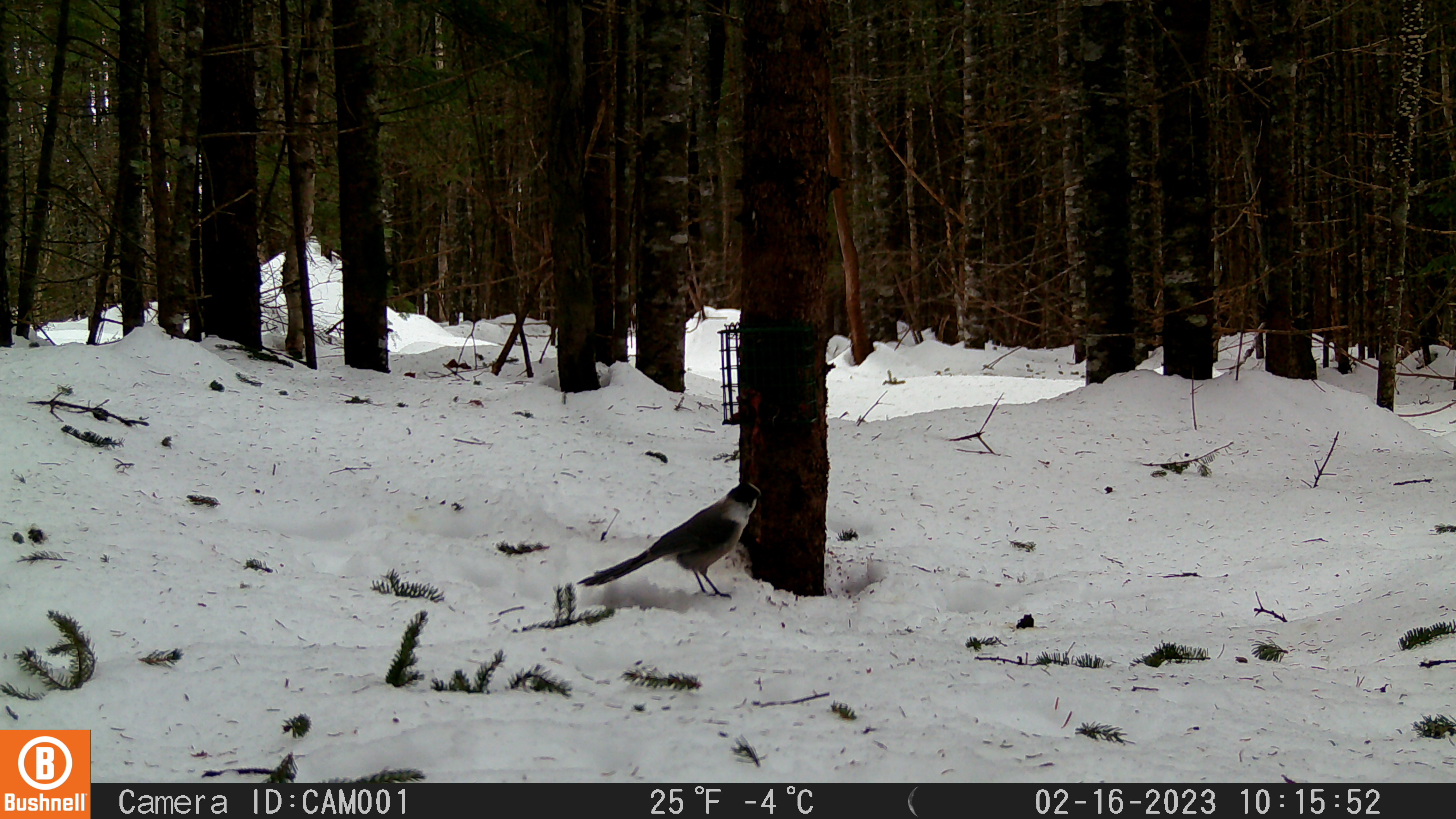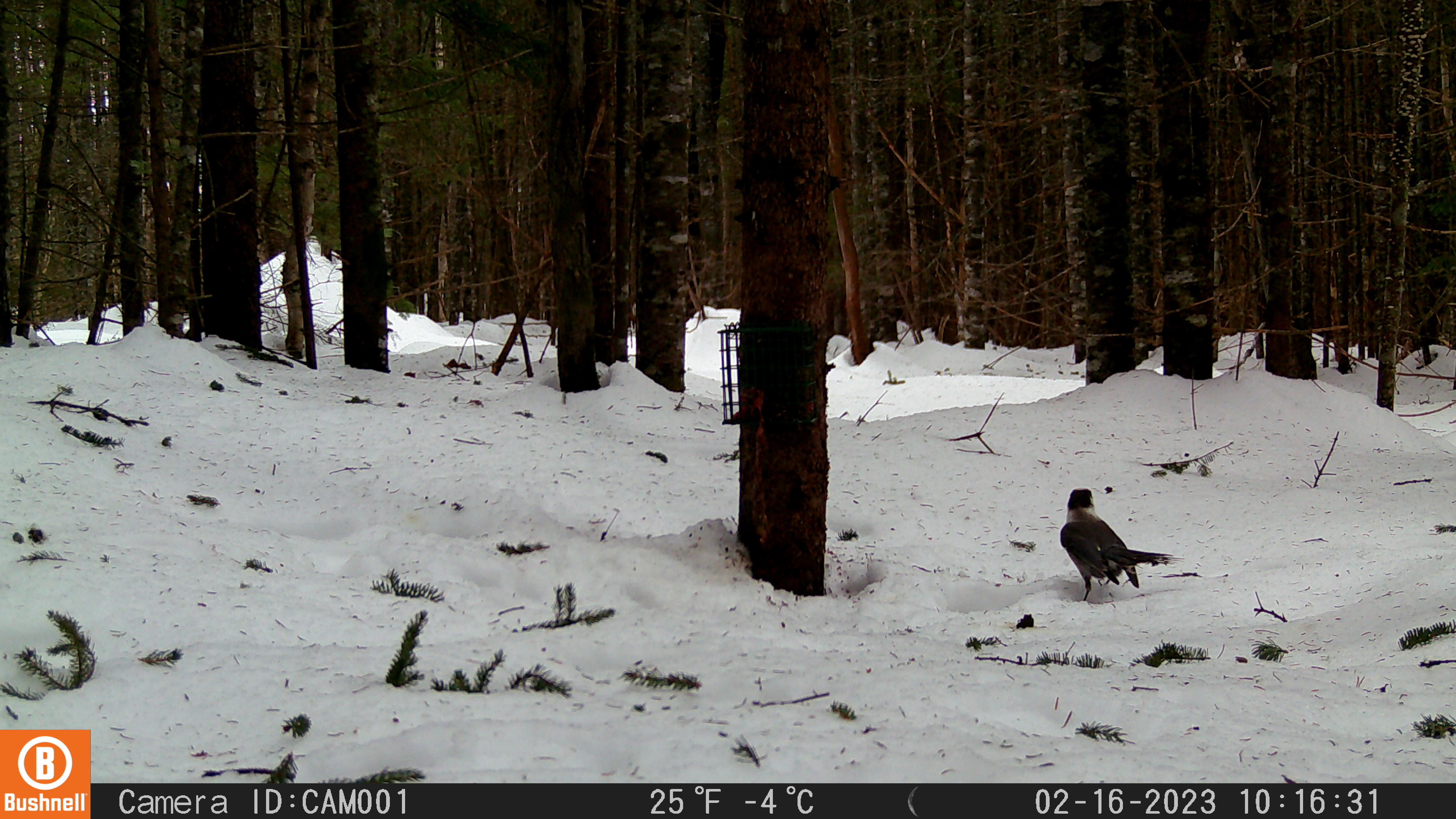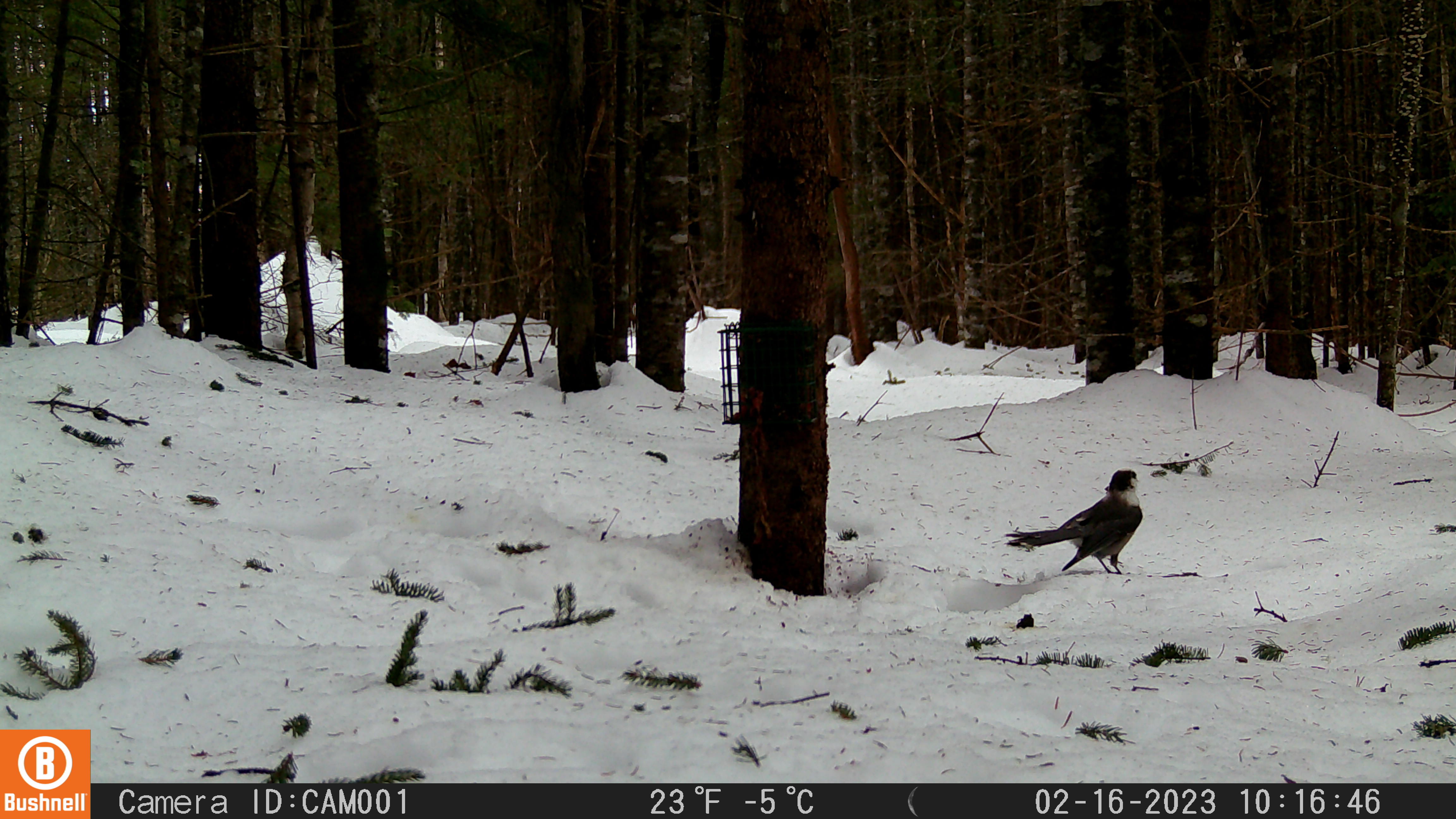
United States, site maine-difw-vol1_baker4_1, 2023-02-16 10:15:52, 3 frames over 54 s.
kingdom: Animalia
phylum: Chordata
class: Aves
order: Passeriformes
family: Corvidae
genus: Perisoreus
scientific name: Perisoreus canadensis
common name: canada jay